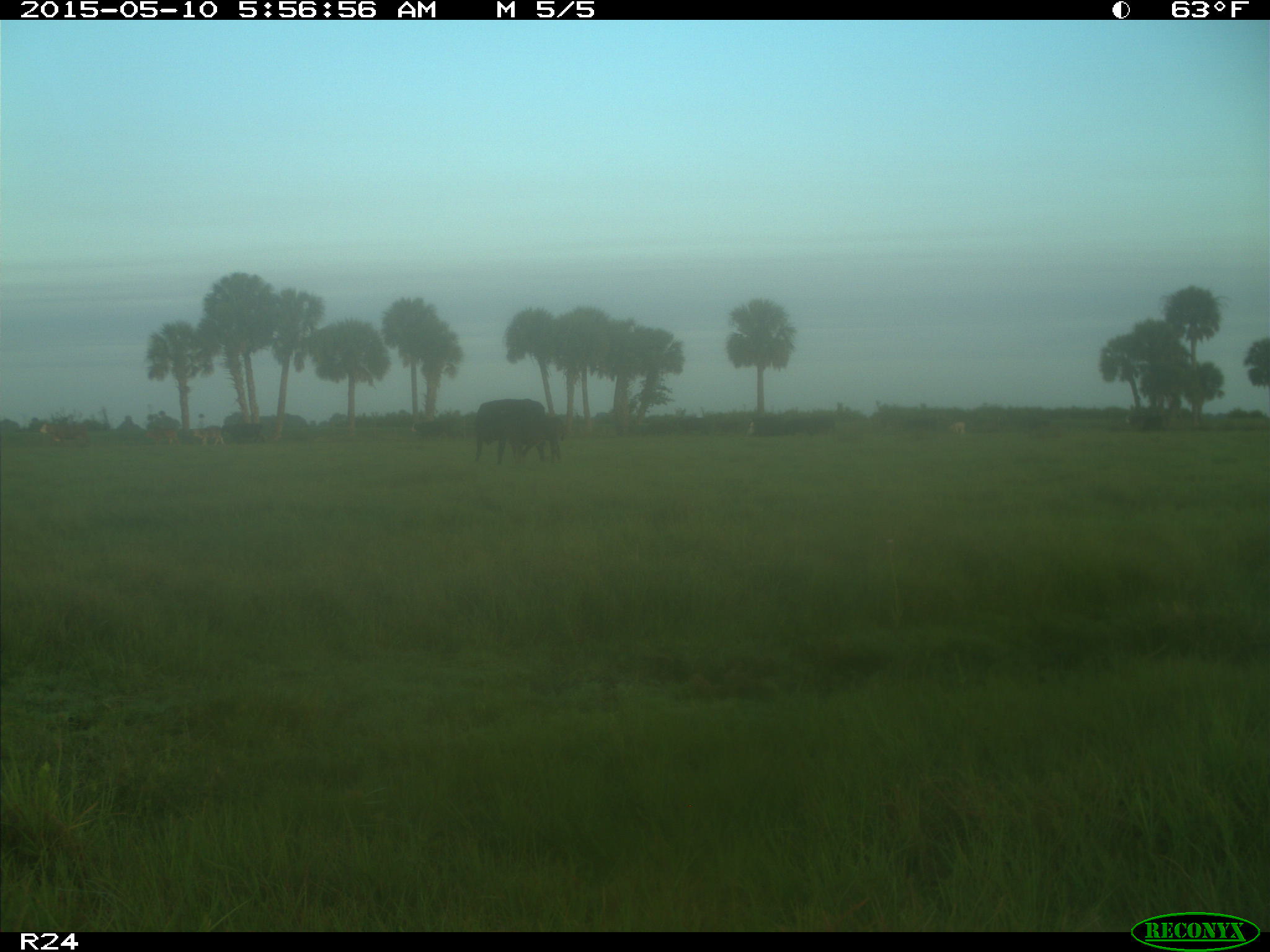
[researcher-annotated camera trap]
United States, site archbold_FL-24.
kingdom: Animalia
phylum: Chordata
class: Mammalia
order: Artiodactyla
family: Bovidae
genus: Bos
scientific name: Bos taurus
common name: domestic cow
Bos taurus (domestic cow).